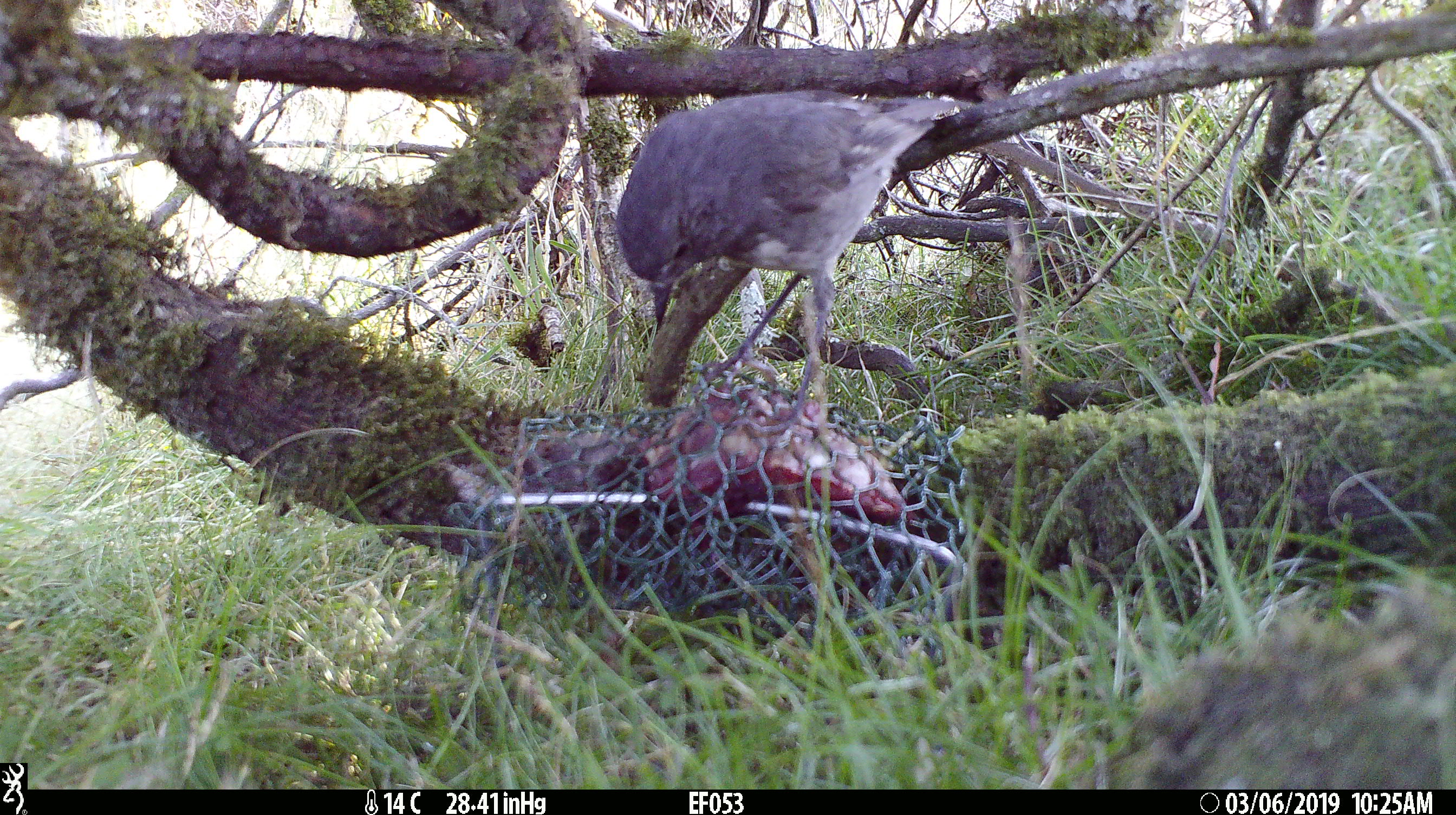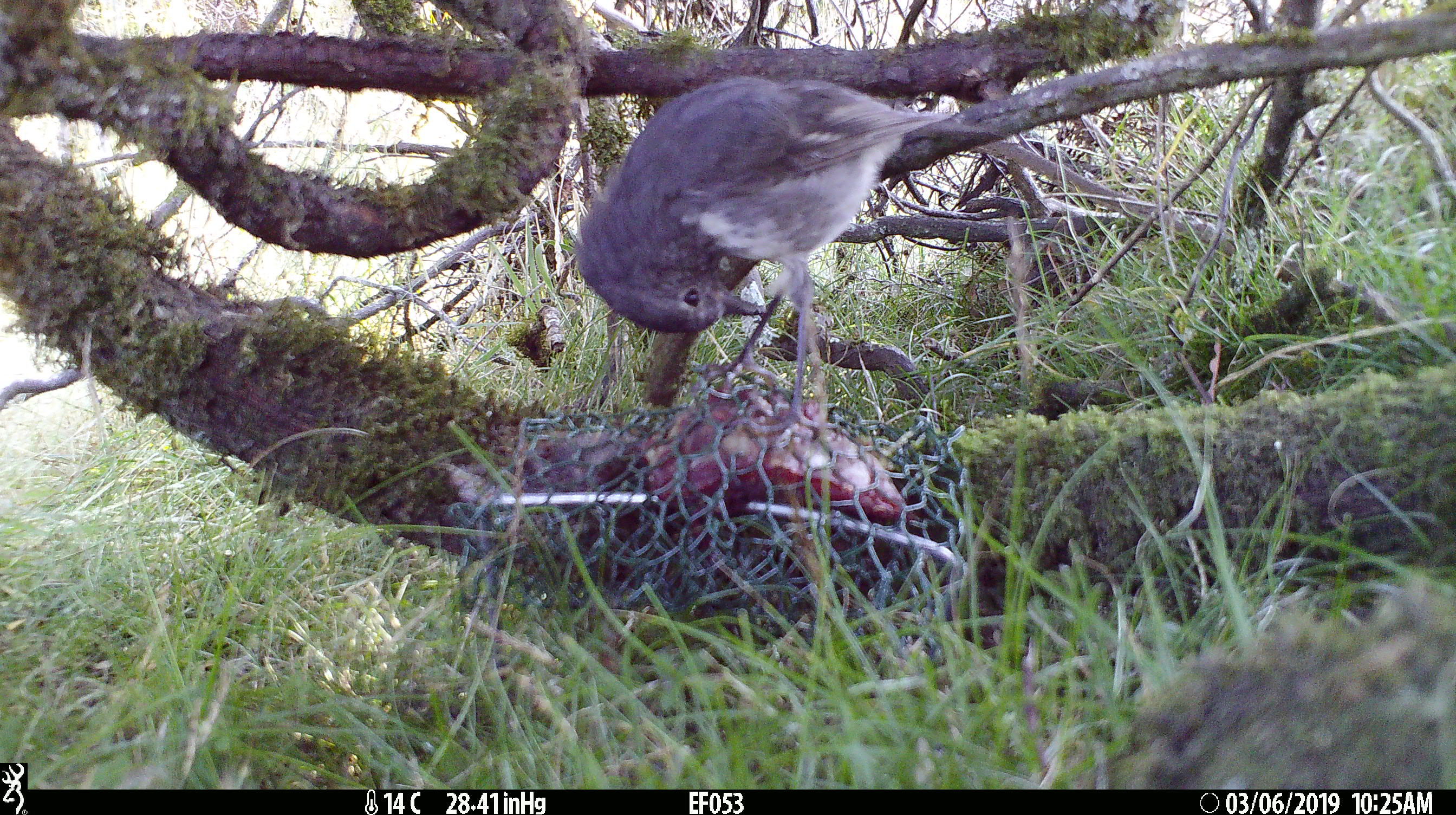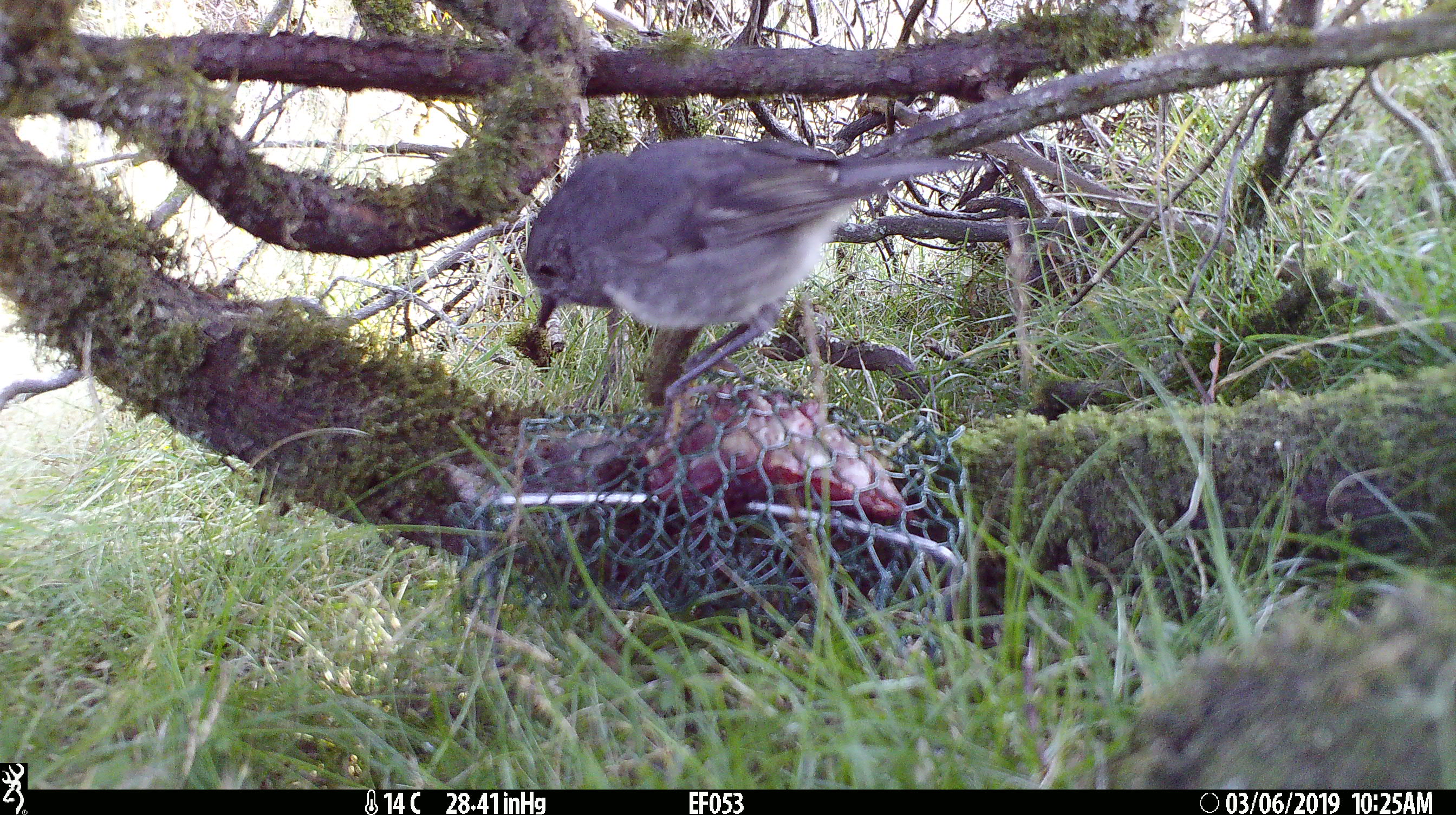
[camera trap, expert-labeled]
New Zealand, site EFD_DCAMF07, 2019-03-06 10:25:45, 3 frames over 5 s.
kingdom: Animalia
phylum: Chordata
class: Aves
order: Passeriformes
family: Petroicidae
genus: Petroica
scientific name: Petroica australis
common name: new zealand robin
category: robin